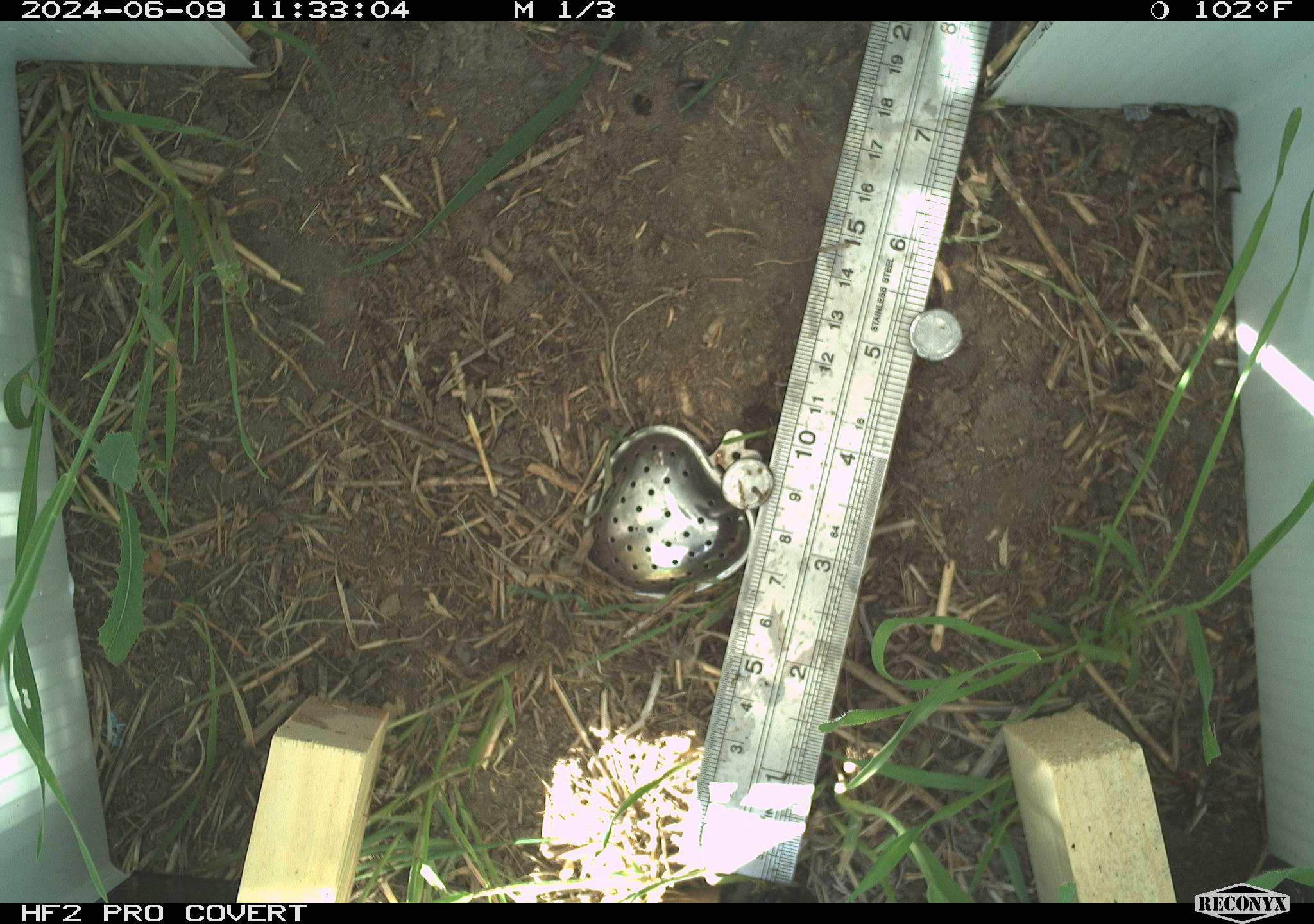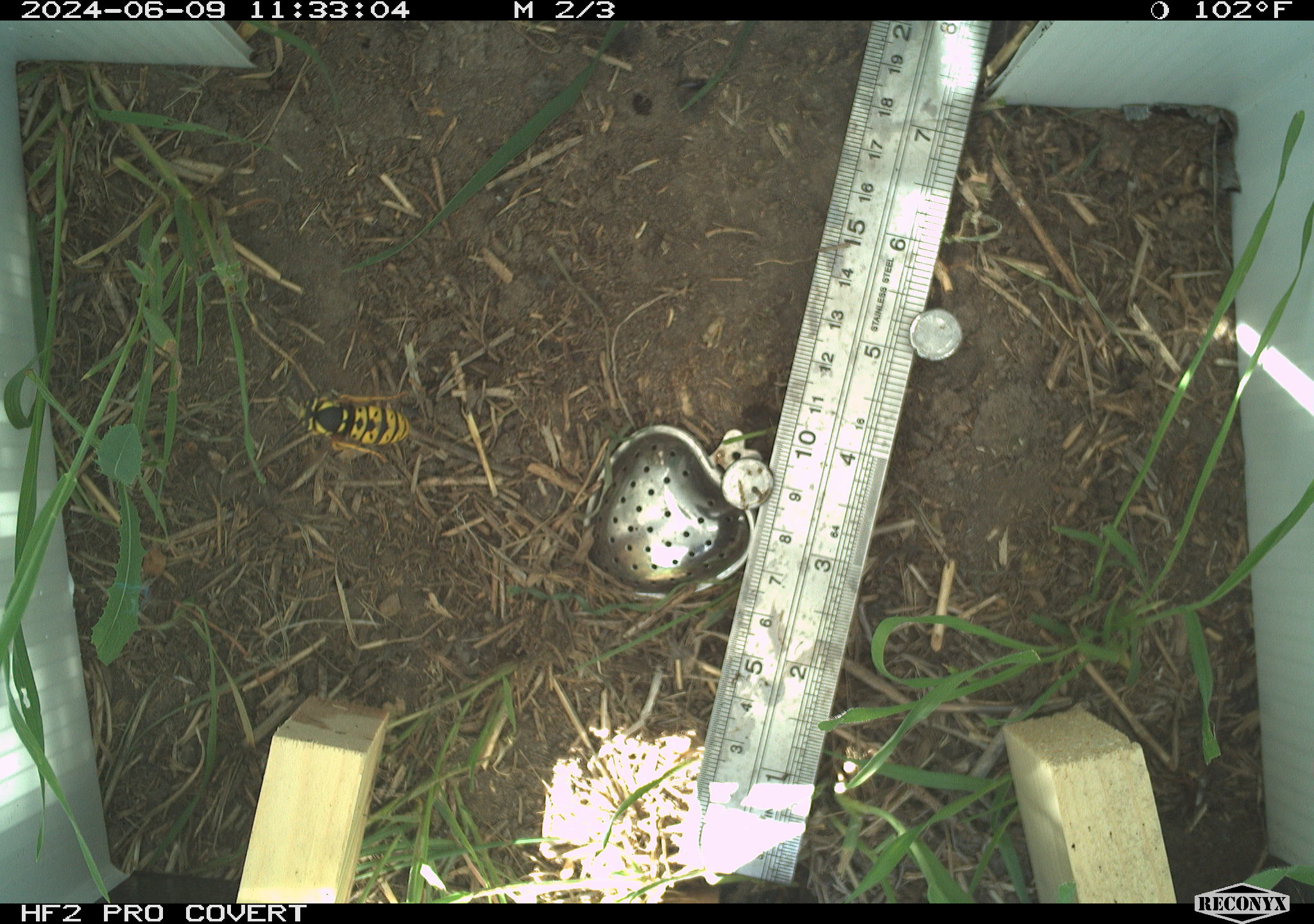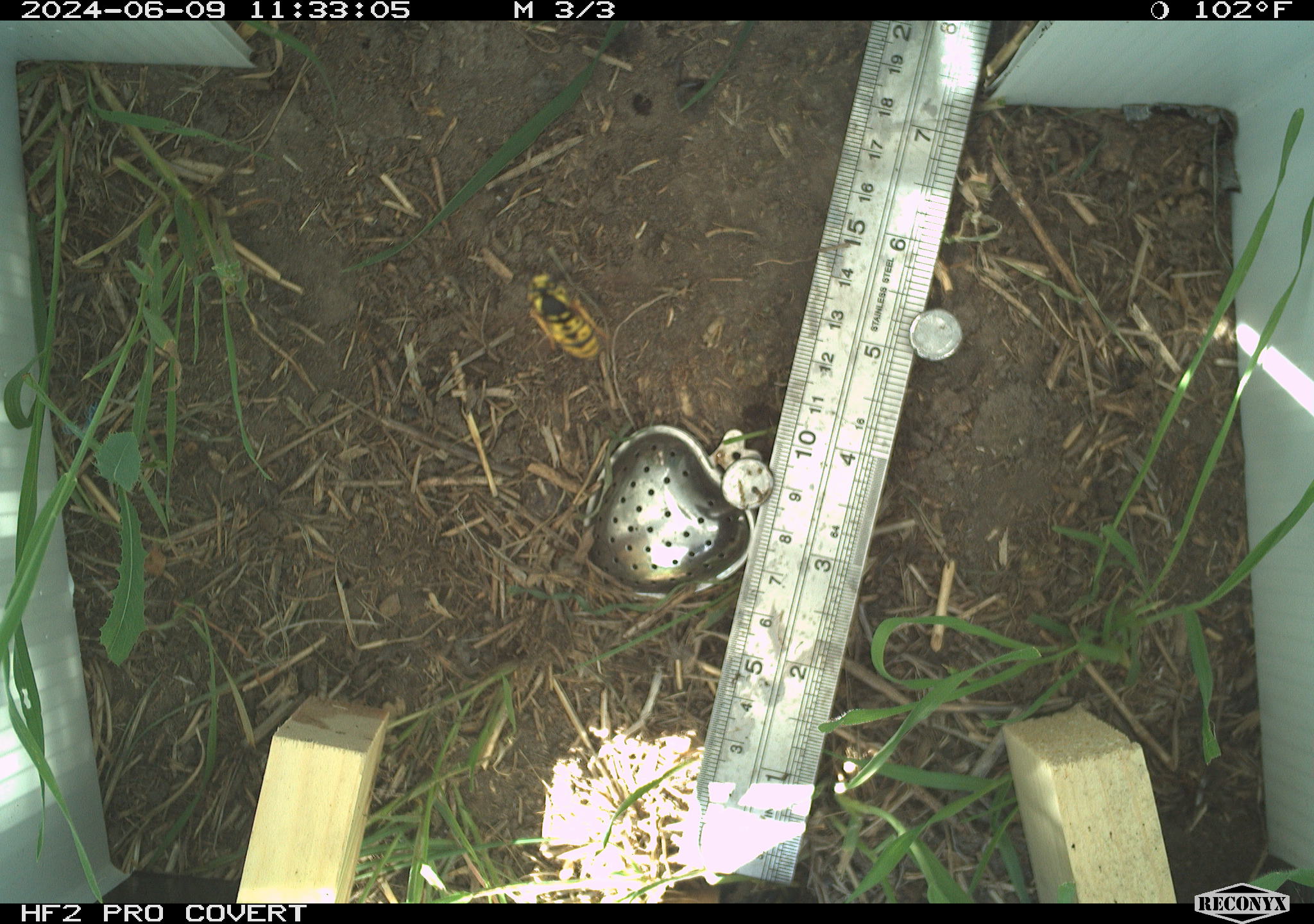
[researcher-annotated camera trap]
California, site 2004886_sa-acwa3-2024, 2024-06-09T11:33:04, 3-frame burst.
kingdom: Animalia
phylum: Arthropoda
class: Insecta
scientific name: Insecta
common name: insect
Insect (Insecta).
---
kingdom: Animalia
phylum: Chordata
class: Mammalia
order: Rodentia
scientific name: Rodentia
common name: mouse species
Mouse species (Rodentia).